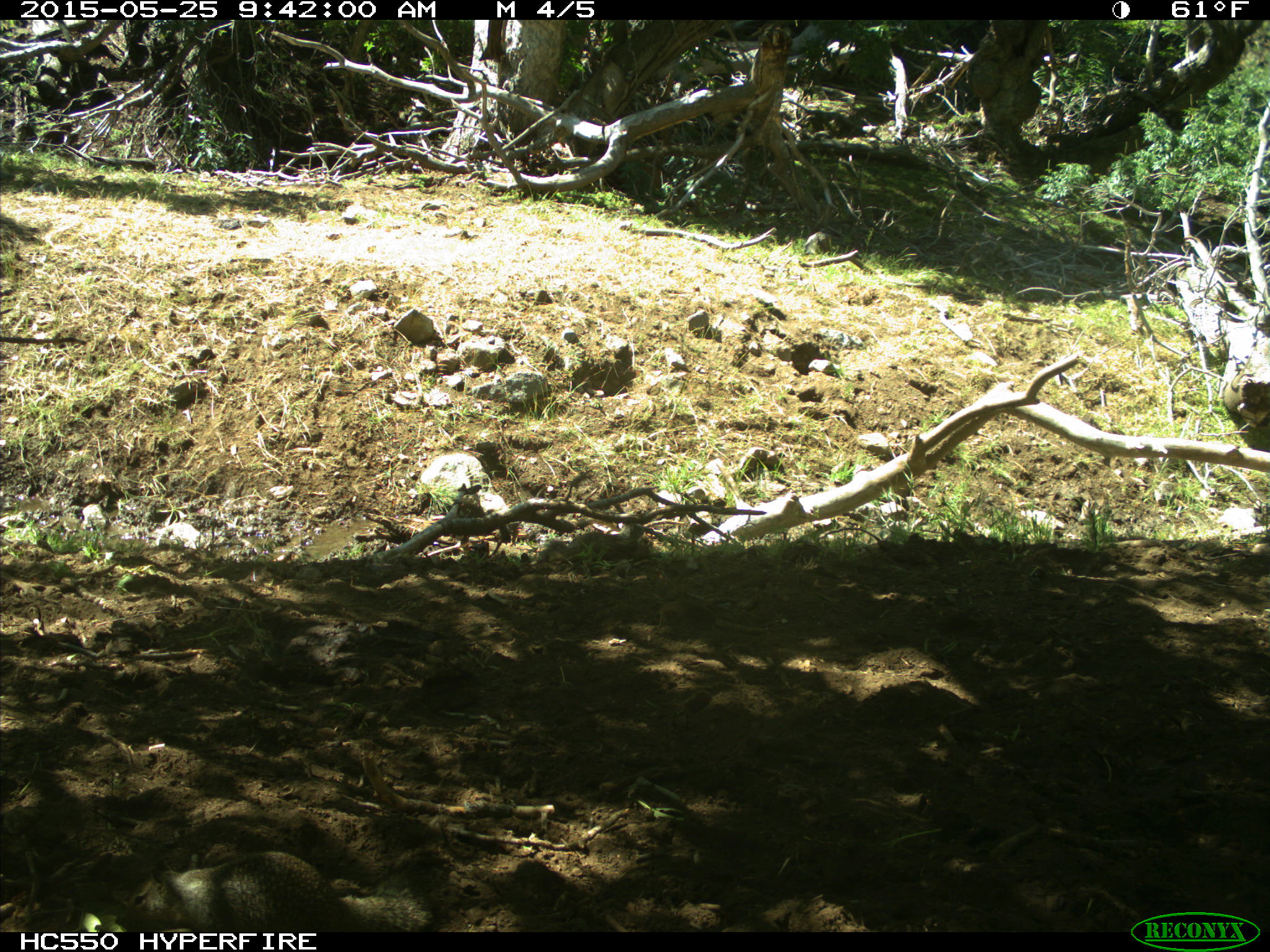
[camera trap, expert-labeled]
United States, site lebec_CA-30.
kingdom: Animalia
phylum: Chordata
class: Mammalia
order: Rodentia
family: Sciuridae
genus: Otospermophilus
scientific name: Otospermophilus beecheyi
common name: california ground squirrel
Otospermophilus beecheyi (california ground squirrel).